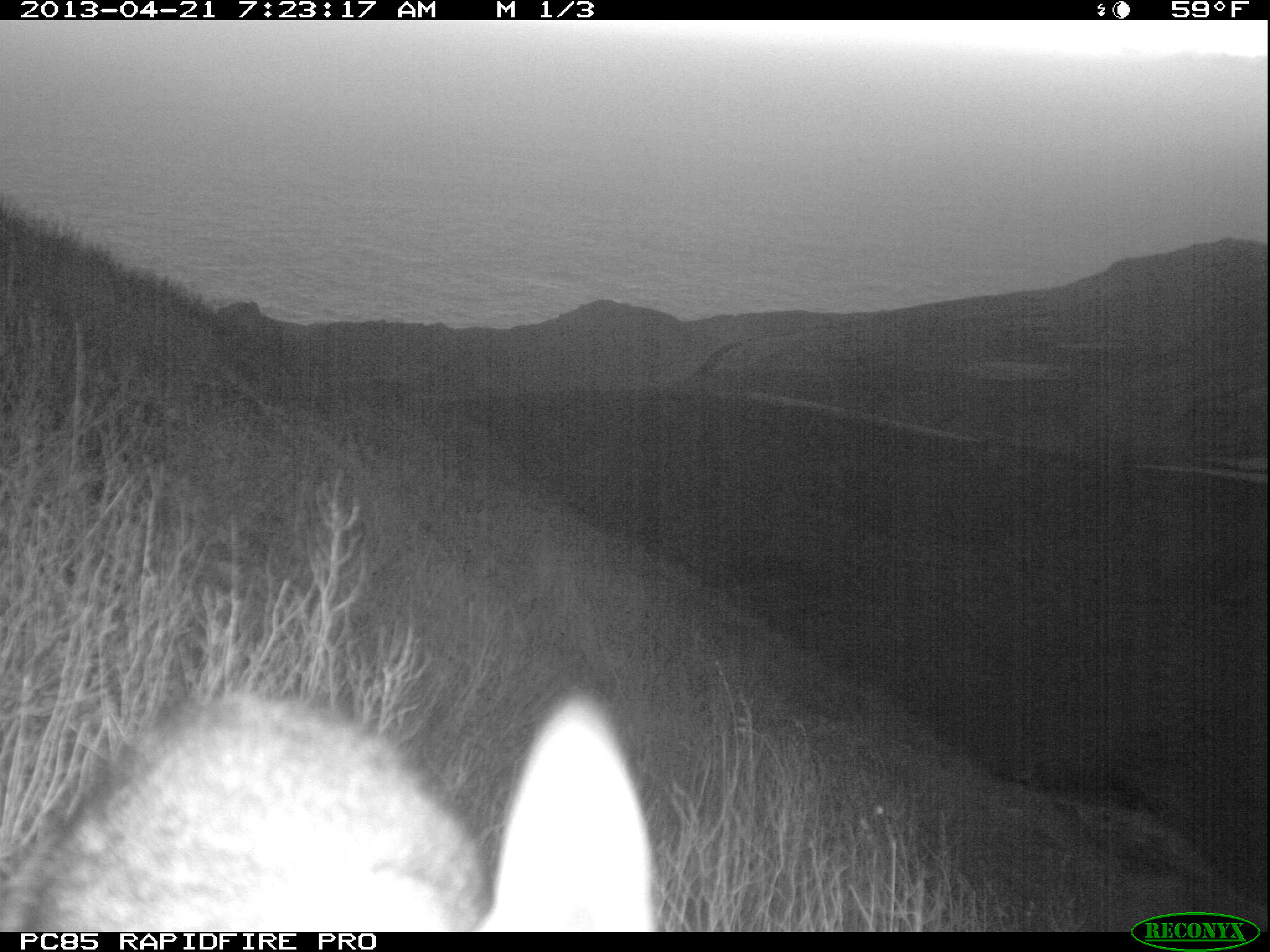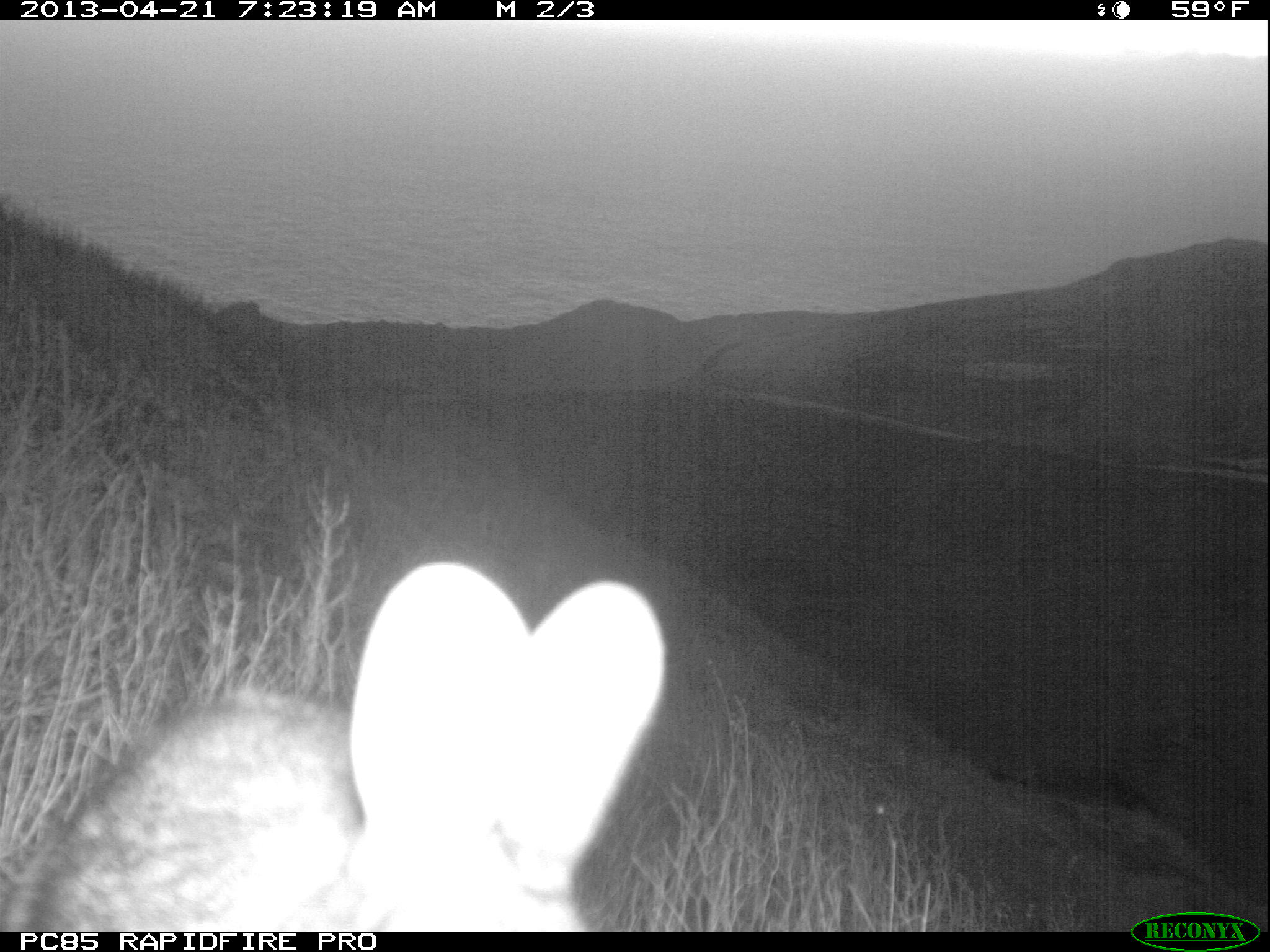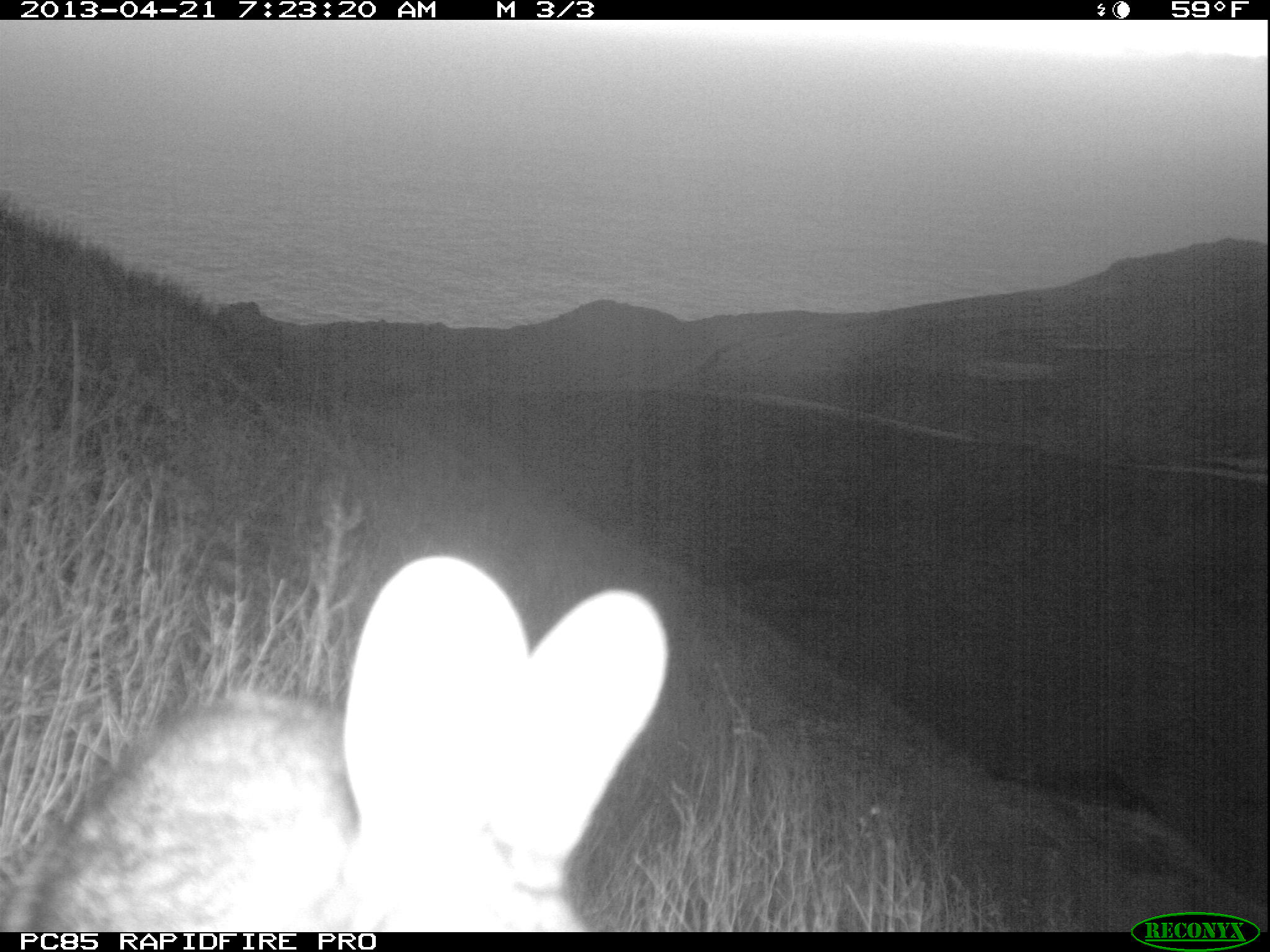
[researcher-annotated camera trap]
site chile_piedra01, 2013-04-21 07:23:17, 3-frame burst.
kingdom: Animalia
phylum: Chordata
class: Mammalia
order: Lagomorpha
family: Leporidae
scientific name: Leporidae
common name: rabbits and hares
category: rabbit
Rabbit (rabbits and hares) (Leporidae).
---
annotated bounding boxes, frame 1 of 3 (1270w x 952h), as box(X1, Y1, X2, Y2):
rabbit: box(1, 689, 665, 932)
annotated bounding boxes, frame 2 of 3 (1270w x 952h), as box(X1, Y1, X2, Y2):
rabbit: box(0, 557, 677, 936)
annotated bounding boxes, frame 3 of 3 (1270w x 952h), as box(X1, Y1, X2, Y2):
rabbit: box(0, 557, 673, 932)